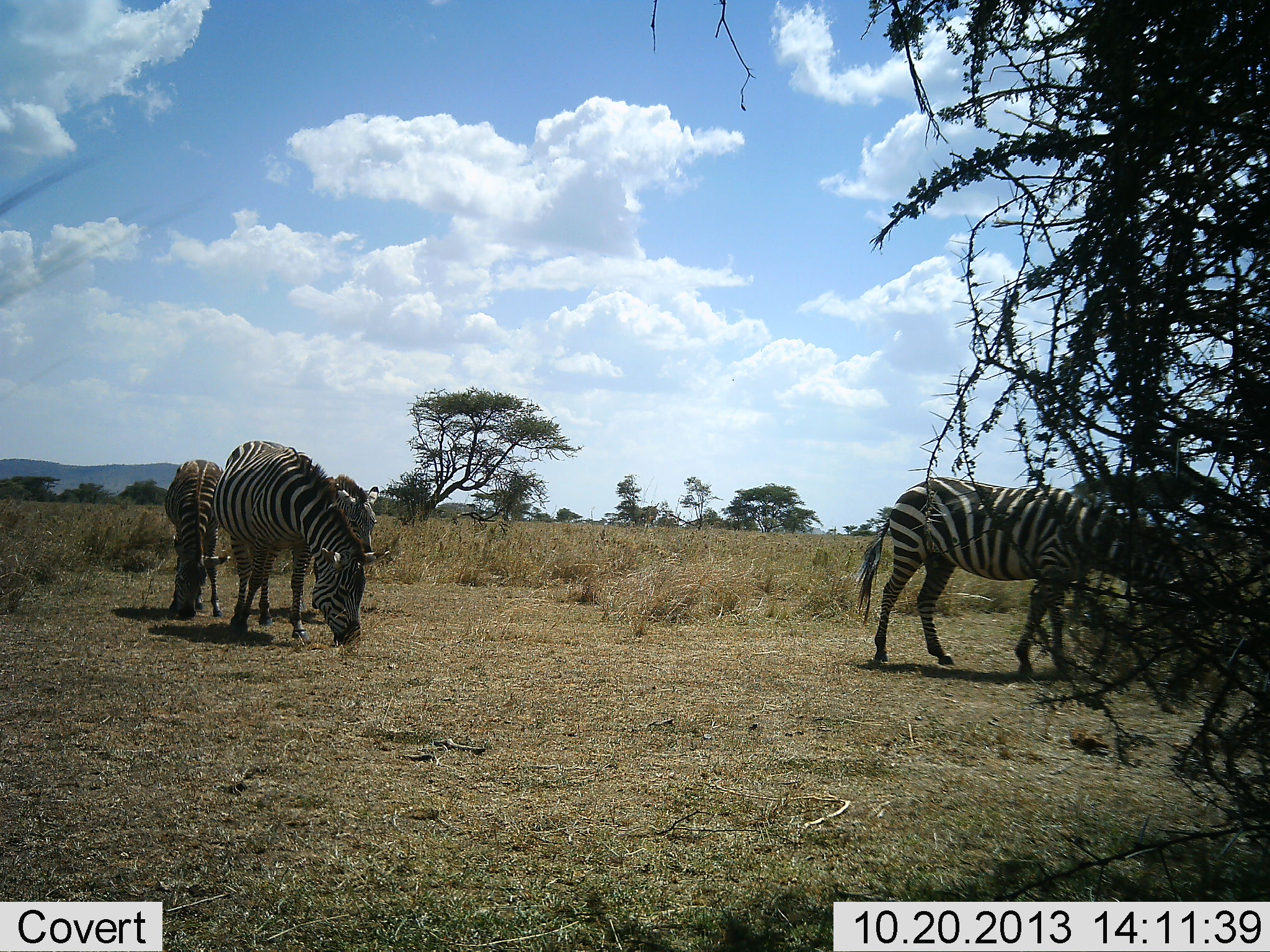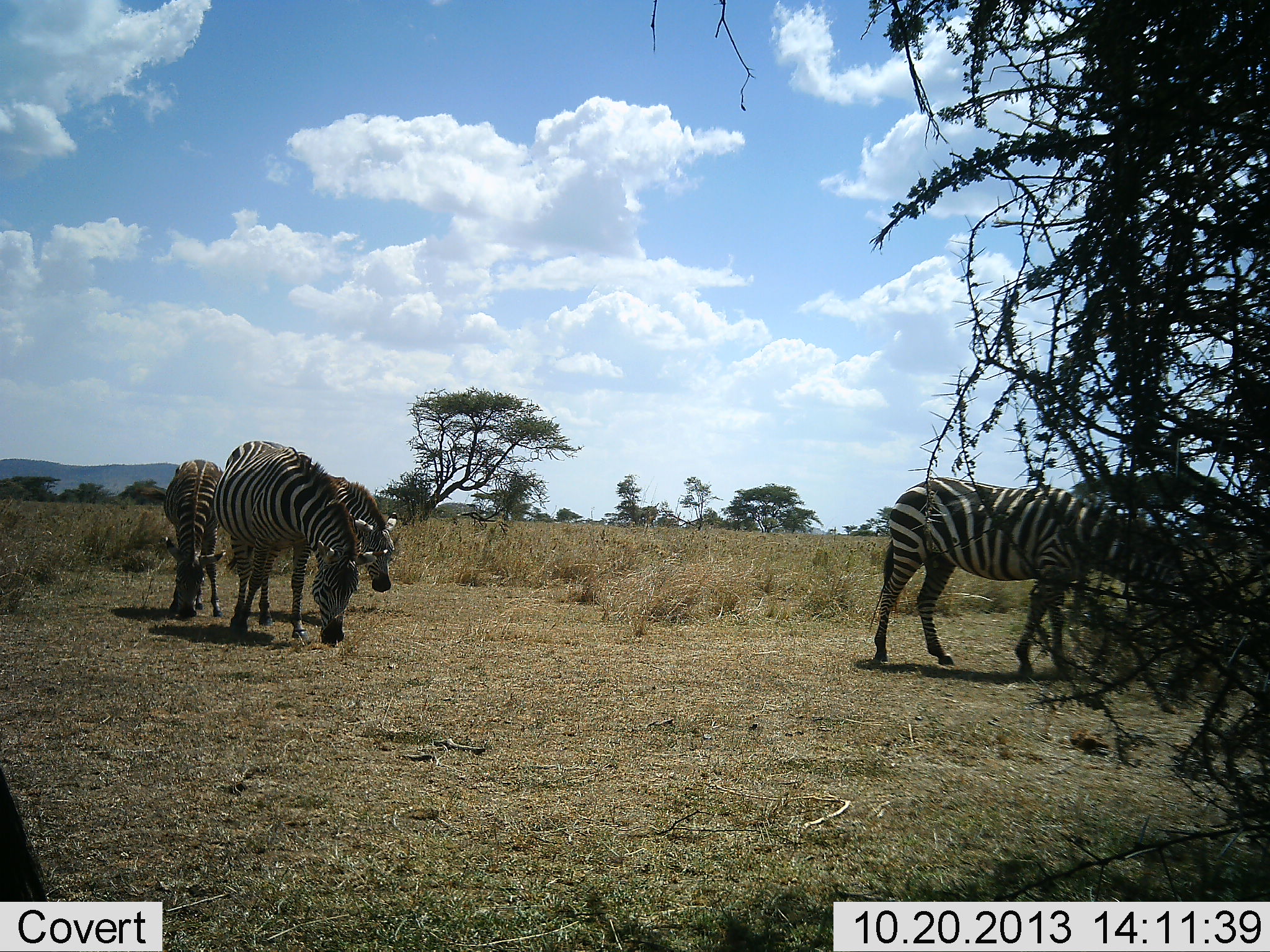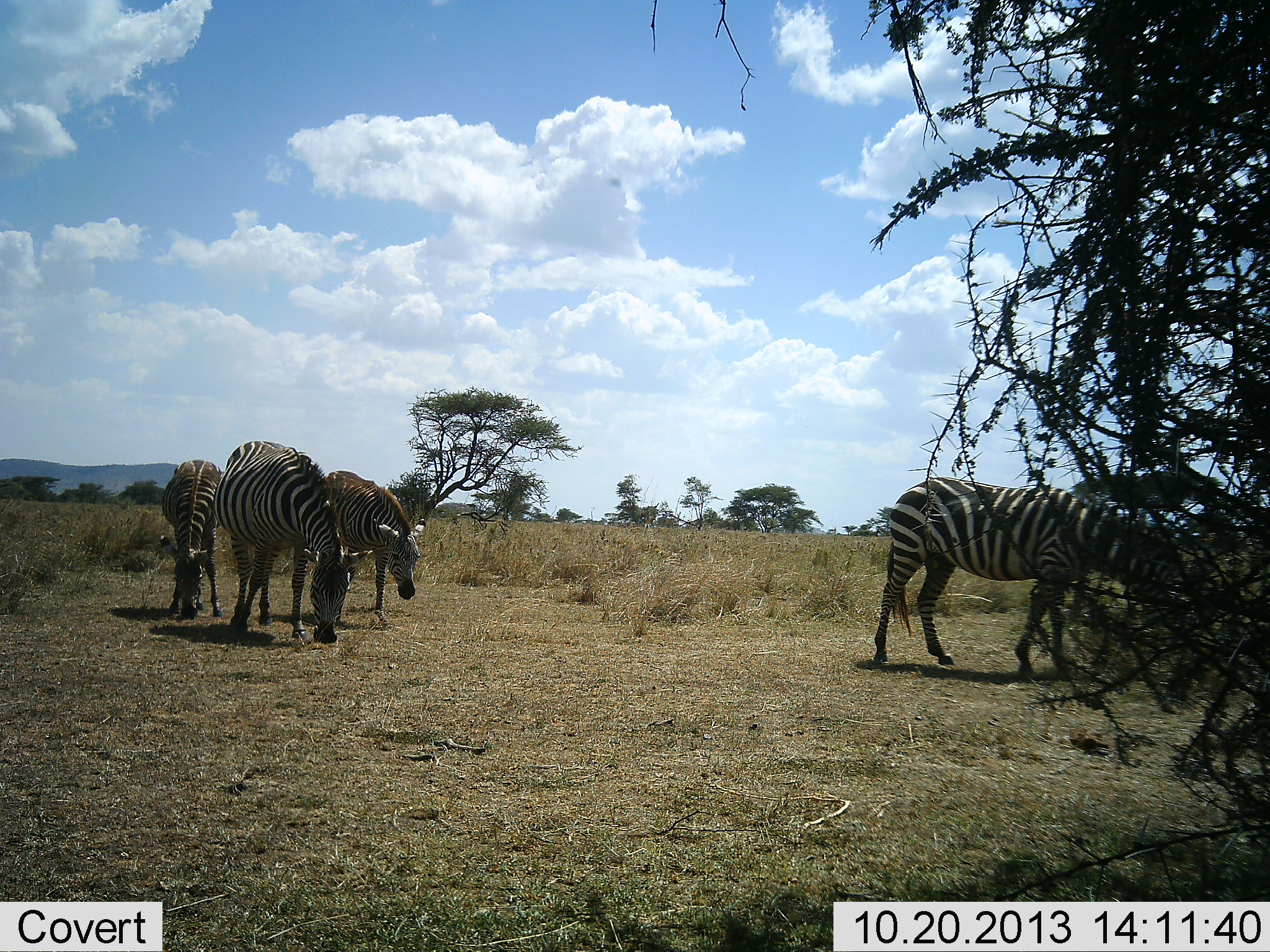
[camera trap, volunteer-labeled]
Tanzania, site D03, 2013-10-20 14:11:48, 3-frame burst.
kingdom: Animalia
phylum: Chordata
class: Mammalia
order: Perissodactyla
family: Equidae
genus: Equus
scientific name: Equus quagga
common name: plains zebra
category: zebra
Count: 5.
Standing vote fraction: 50%.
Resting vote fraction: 0%.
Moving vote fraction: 10%.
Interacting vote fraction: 0%.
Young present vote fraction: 0%.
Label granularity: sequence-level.